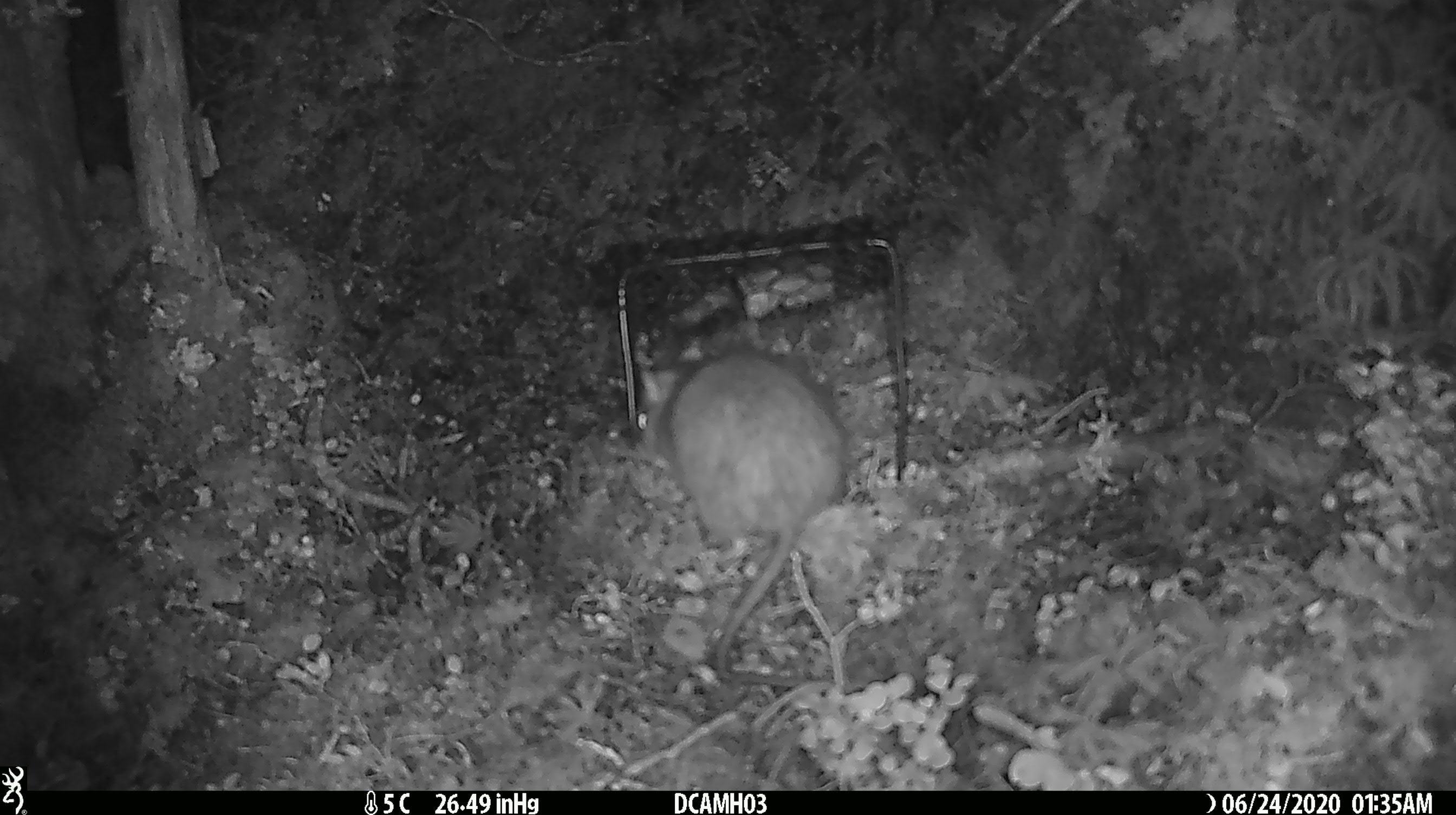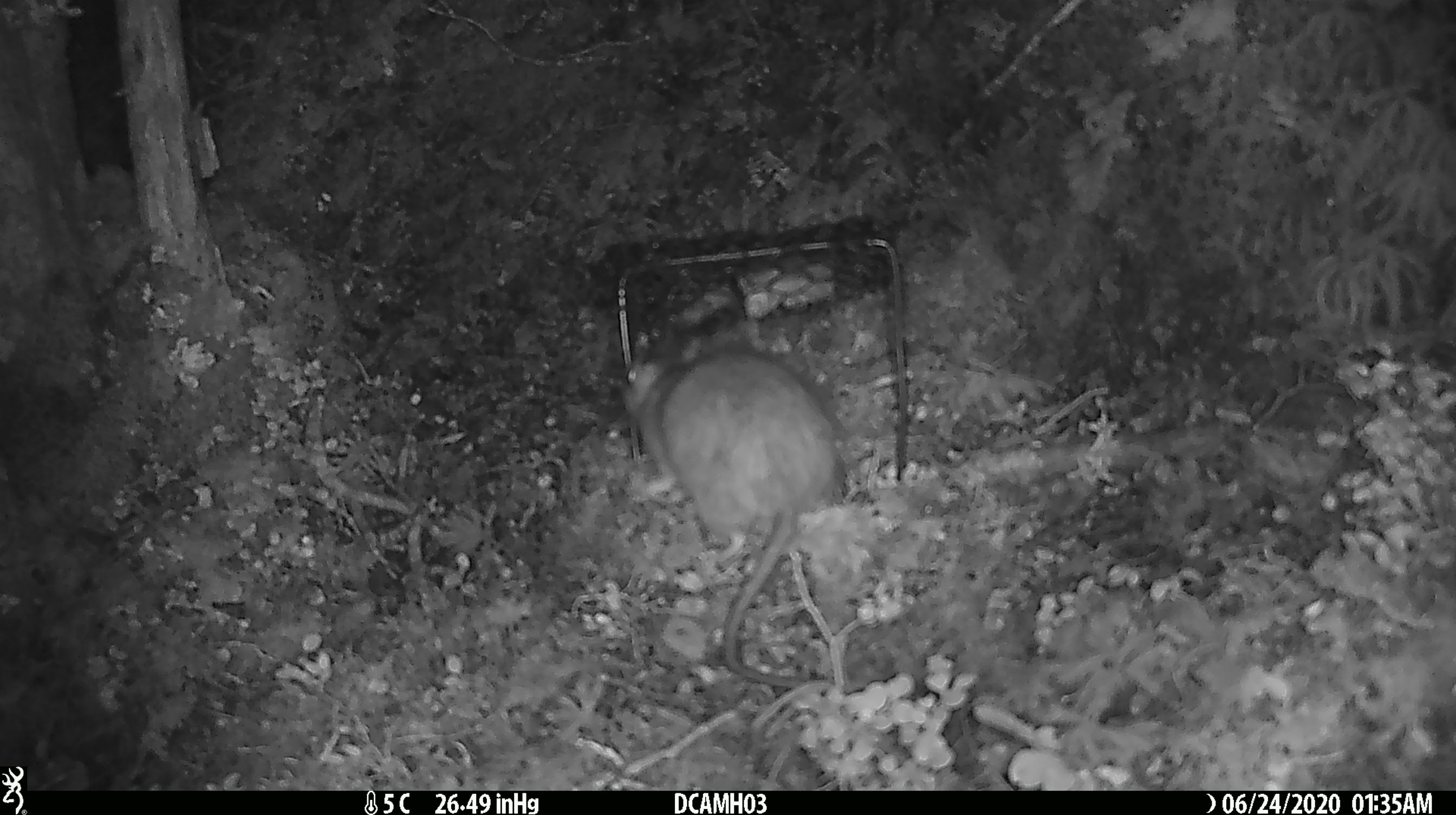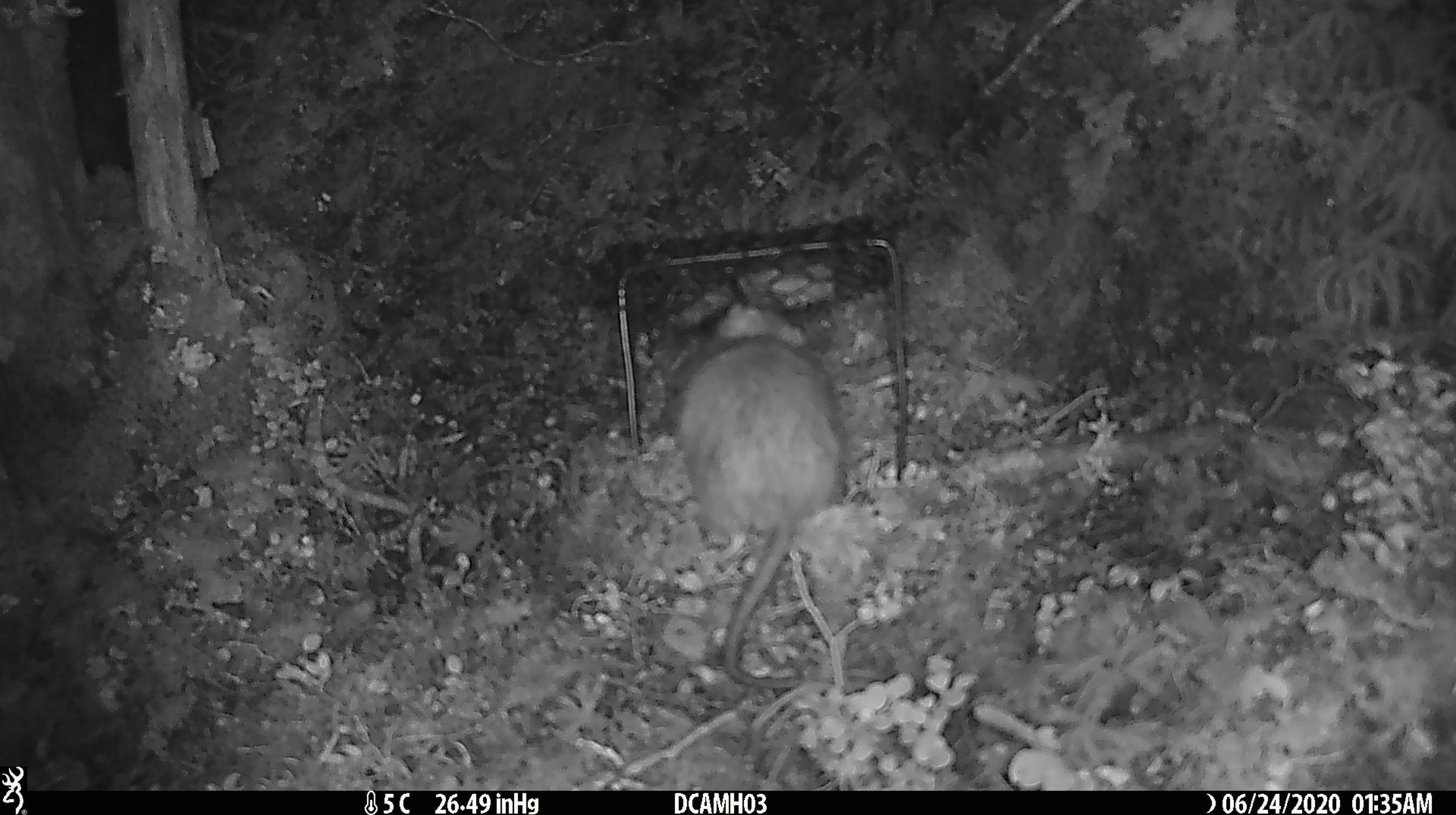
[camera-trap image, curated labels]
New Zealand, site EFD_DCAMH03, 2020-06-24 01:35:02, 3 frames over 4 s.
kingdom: Animalia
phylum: Chordata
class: Mammalia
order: Rodentia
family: Muridae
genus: Rattus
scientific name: Rattus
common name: rat